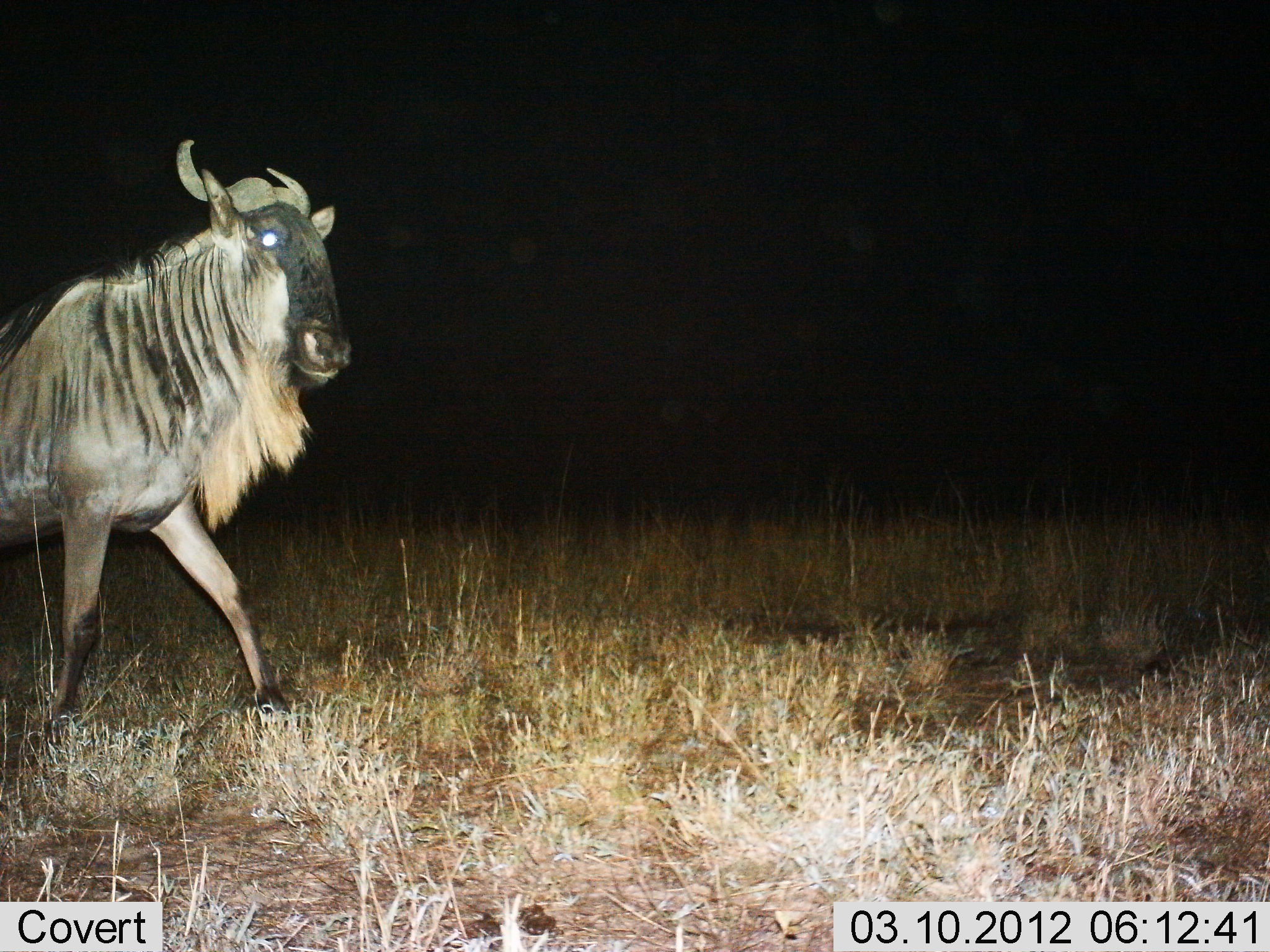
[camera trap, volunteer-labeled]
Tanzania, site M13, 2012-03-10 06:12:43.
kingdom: Animalia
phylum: Chordata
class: Mammalia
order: Artiodactyla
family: Bovidae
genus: Connochaetes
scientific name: Connochaetes taurinus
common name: blue wildebeest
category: wildebeest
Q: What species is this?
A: Wildebeest (blue wildebeest) (Connochaetes taurinus).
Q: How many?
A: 1.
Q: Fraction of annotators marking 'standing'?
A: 22%.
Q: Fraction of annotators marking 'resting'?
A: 0%.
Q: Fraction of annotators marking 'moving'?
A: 87%.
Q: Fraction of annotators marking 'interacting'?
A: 0%.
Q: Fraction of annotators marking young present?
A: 0%.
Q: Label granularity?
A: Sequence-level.